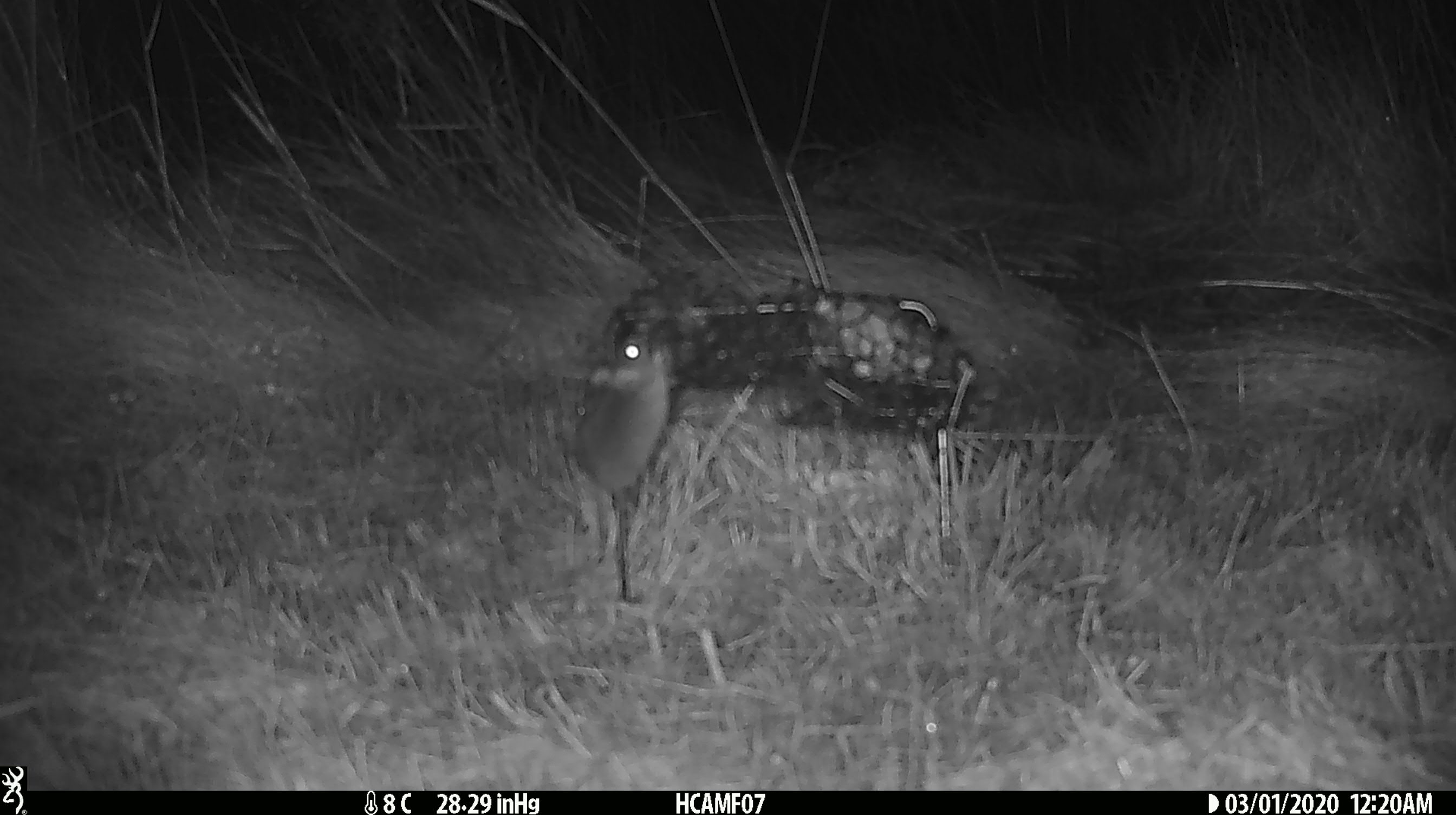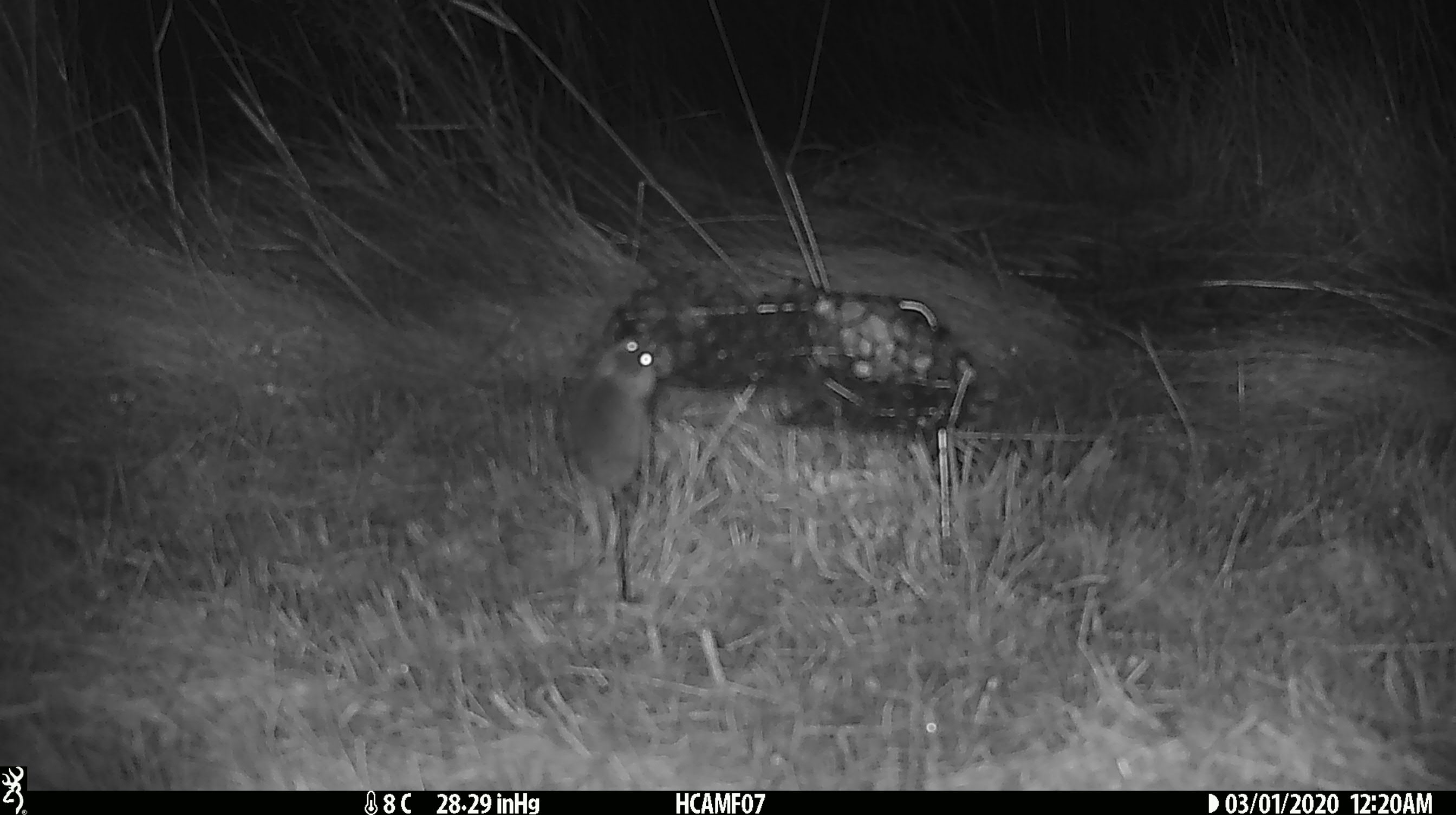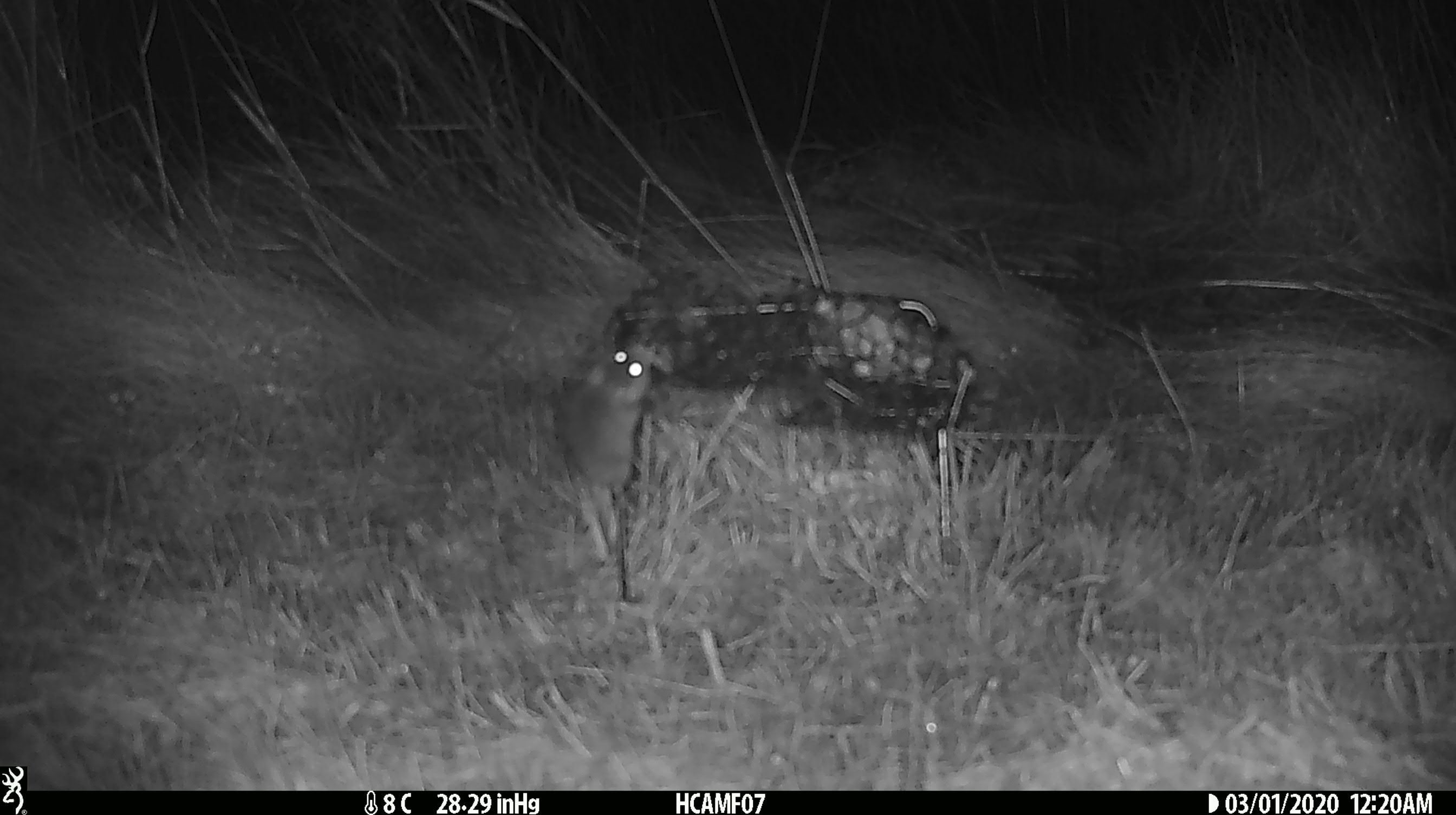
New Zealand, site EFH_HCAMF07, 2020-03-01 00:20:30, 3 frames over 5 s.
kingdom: Animalia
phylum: Chordata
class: Mammalia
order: Rodentia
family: Muridae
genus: Mus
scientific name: Mus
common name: mouse